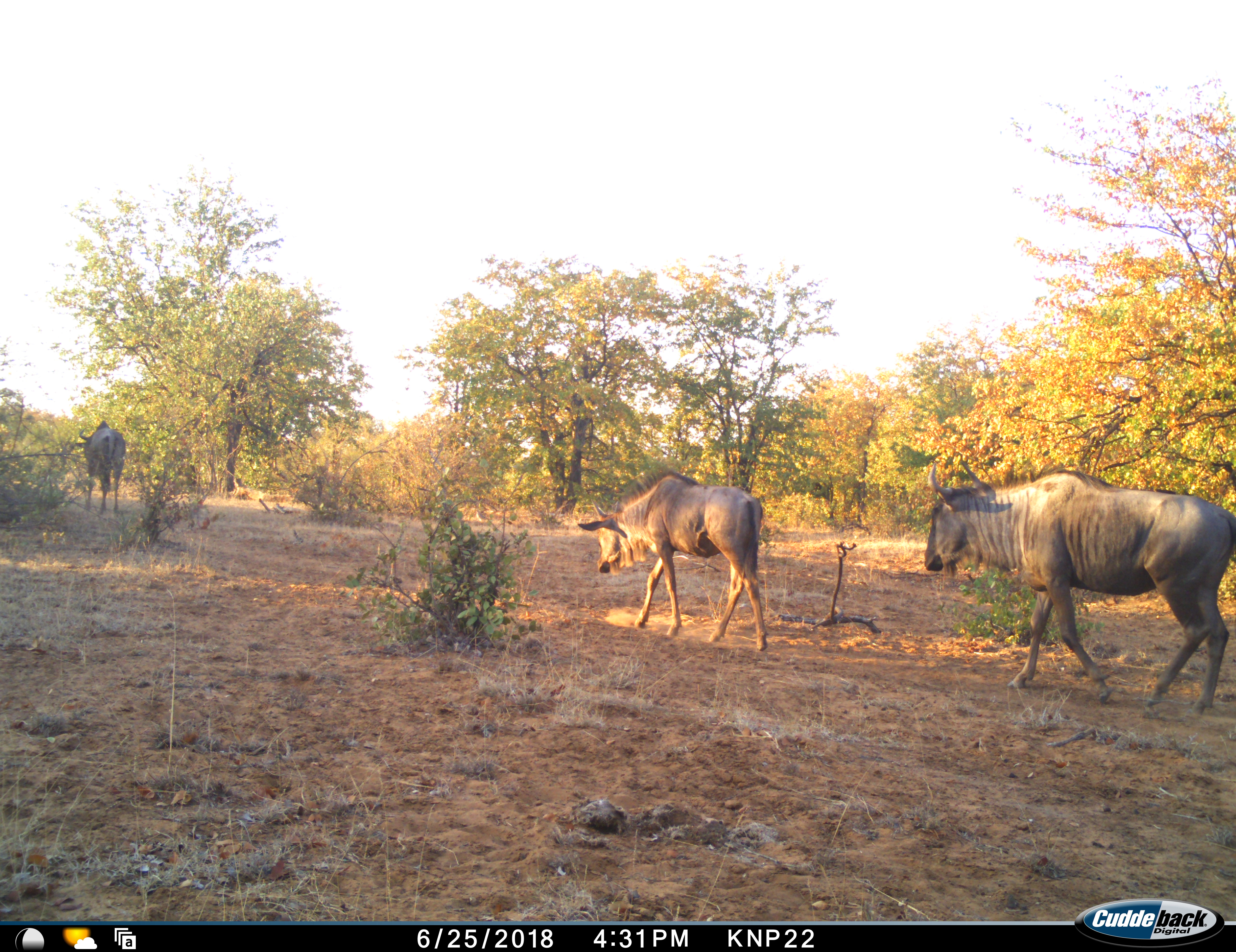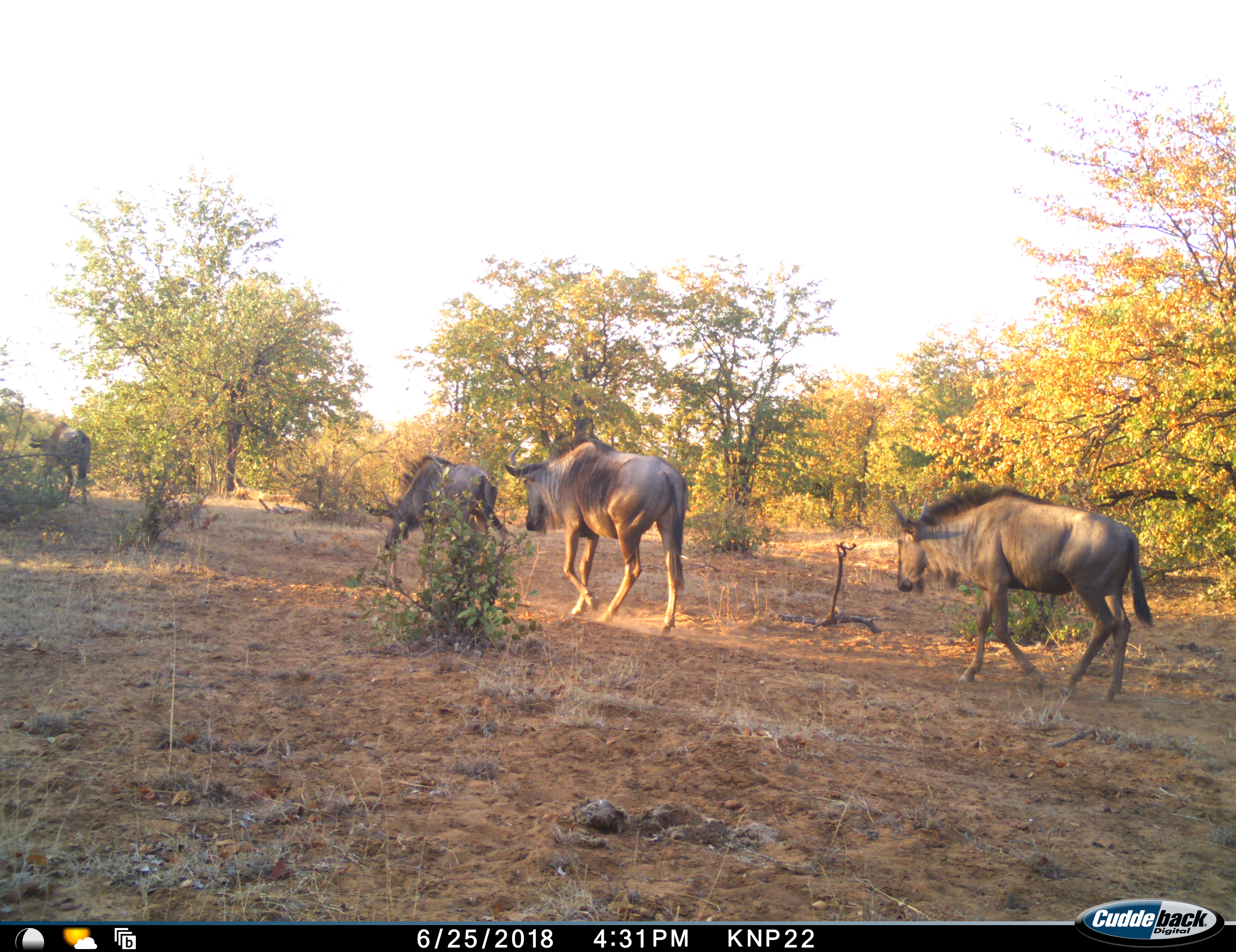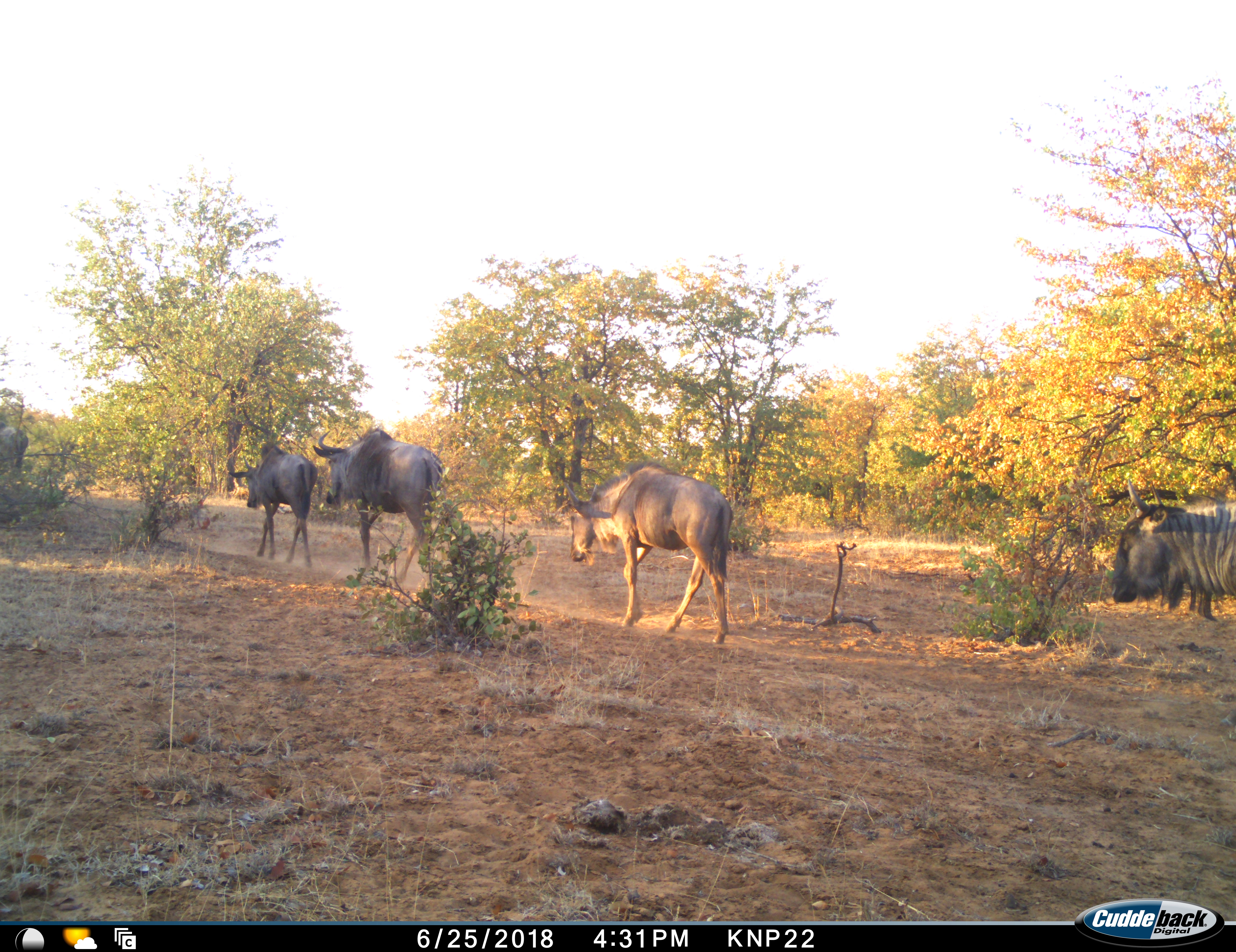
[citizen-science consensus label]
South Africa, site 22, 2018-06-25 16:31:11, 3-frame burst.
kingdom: Animalia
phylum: Chordata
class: Mammalia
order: Artiodactyla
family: Bovidae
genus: Connochaetes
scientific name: Connochaetes taurinus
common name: blue wildebeest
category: wildebeestblue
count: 5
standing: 0%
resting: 0%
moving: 100%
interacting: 0%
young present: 30%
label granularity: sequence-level